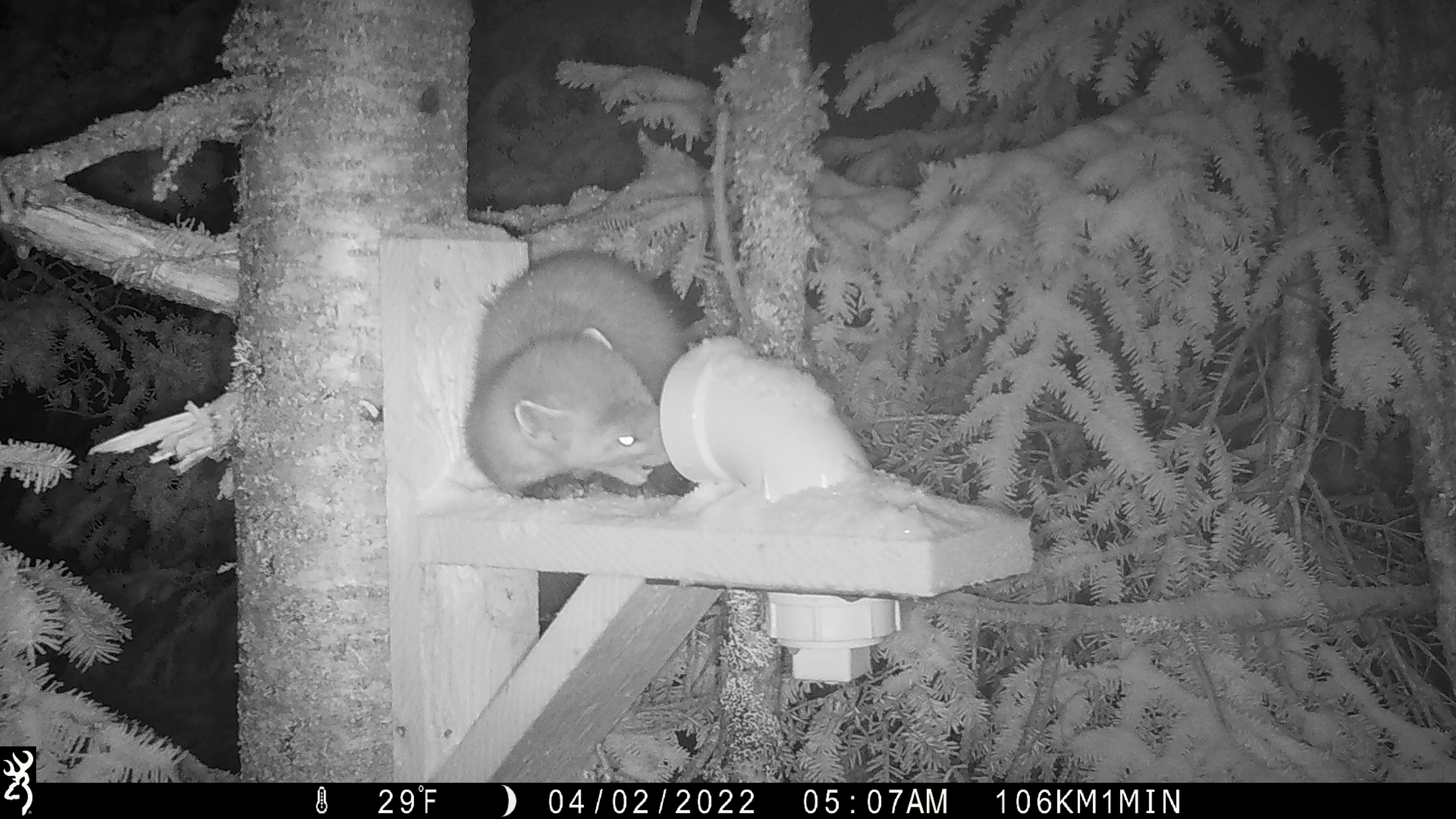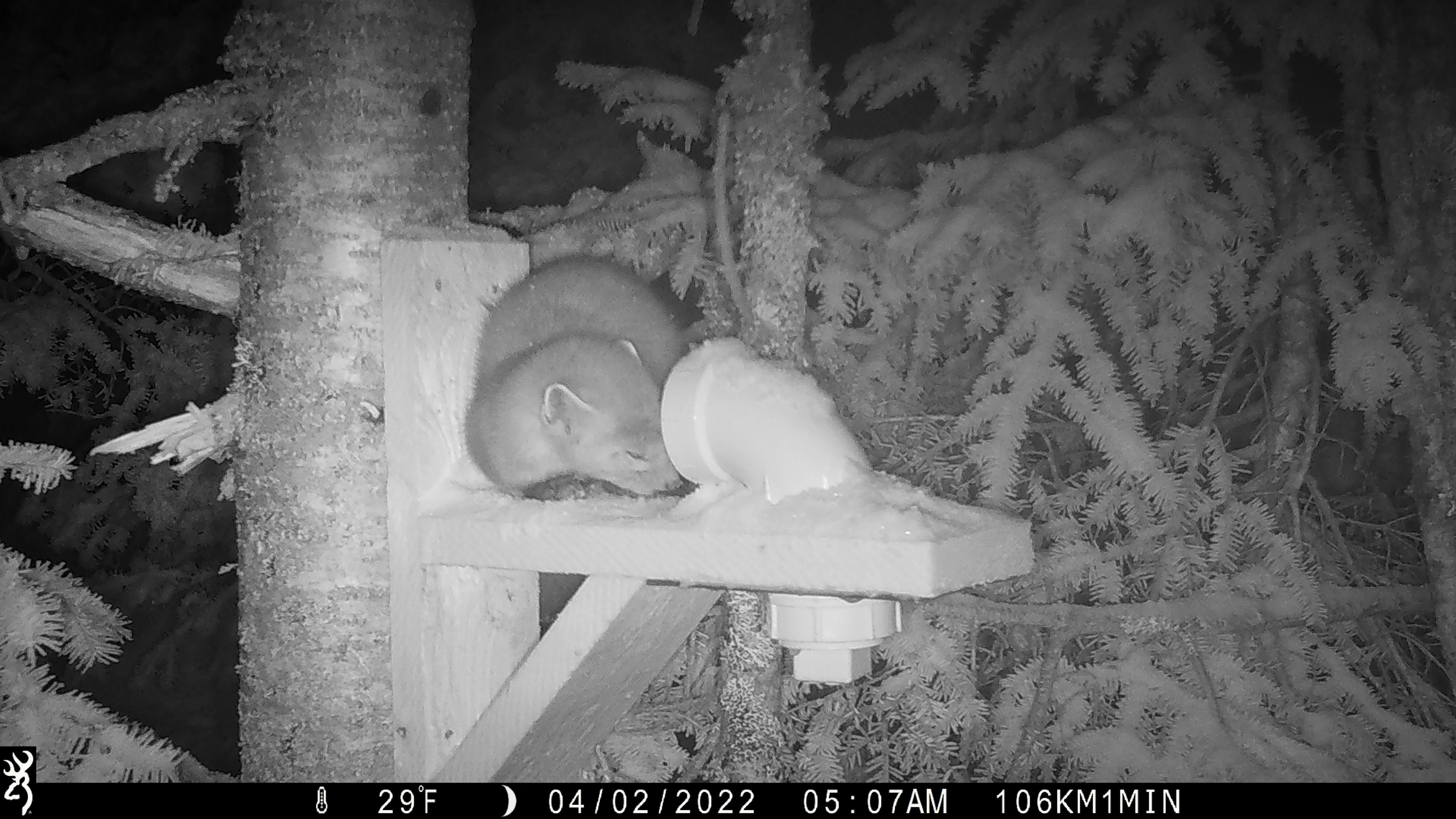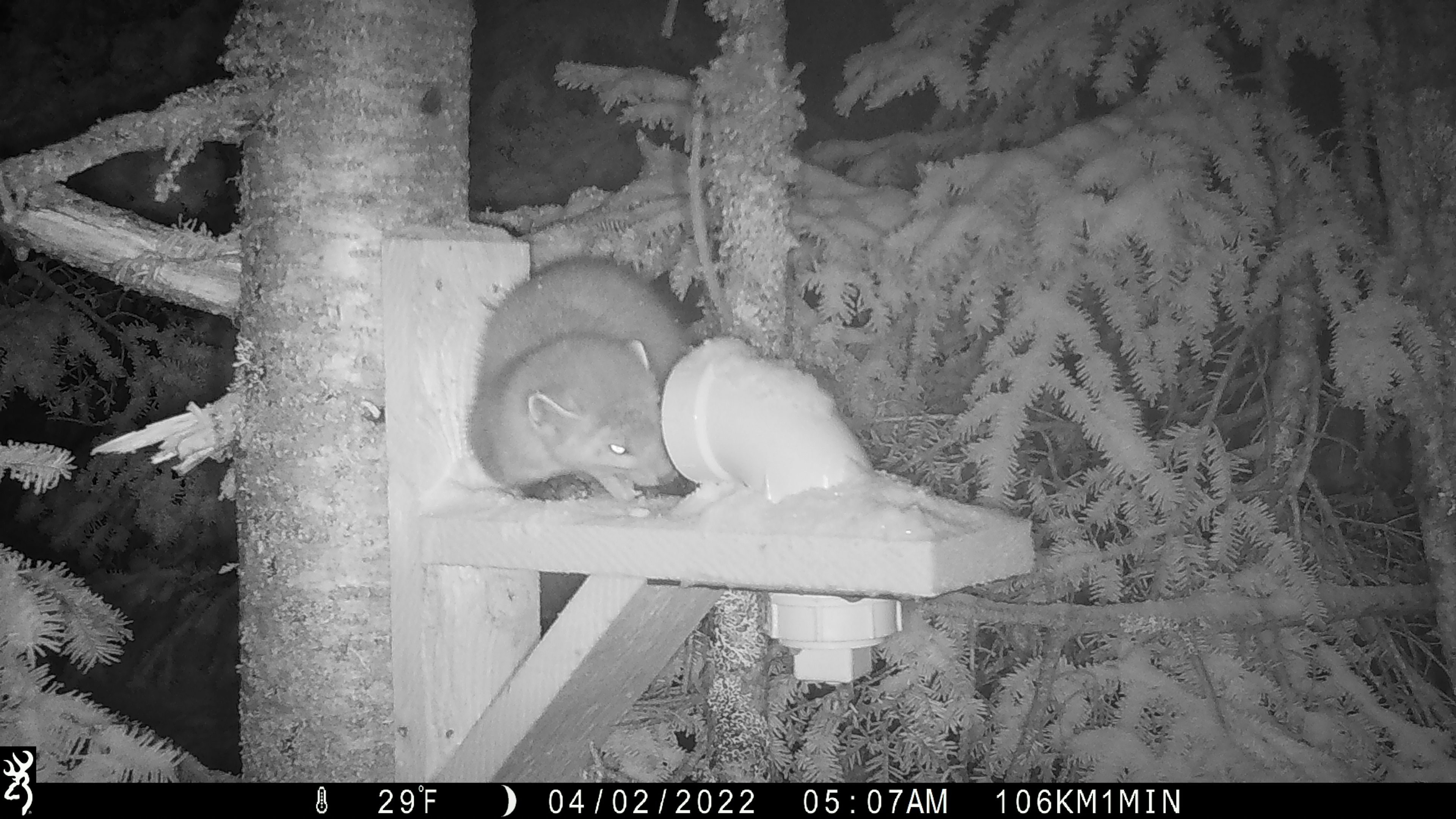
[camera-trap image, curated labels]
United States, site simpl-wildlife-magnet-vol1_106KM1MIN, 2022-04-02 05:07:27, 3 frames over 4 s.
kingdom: Animalia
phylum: Chordata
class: Mammalia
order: Carnivora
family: Mustelidae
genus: Martes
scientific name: Martes americana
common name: american marten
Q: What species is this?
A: American marten (Martes americana).